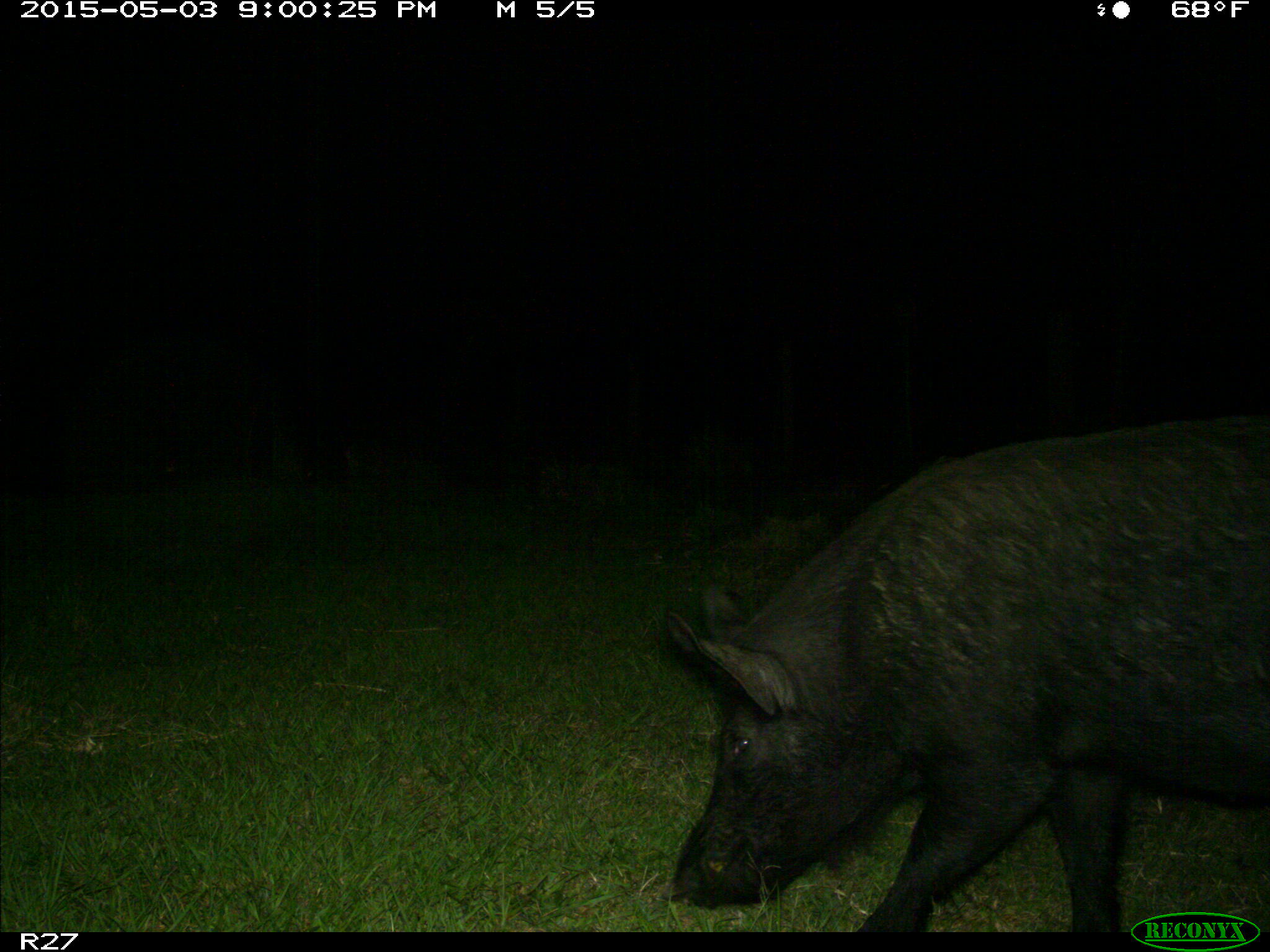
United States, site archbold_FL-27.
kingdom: Animalia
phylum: Chordata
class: Mammalia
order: Artiodactyla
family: Suidae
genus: Sus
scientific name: Sus scrofa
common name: wild boar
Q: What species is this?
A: Sus scrofa (wild boar).